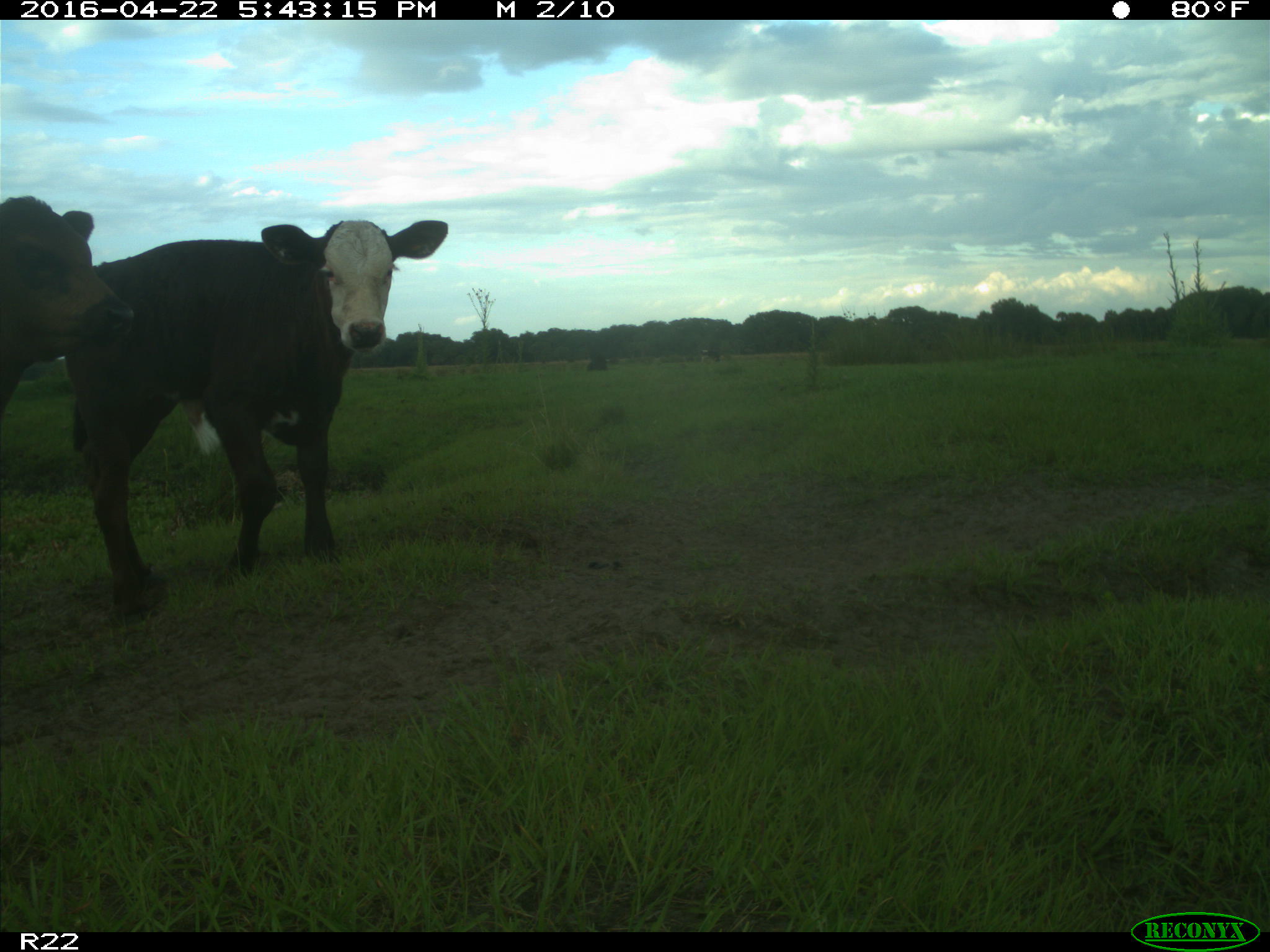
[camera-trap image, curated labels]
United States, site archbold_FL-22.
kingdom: Animalia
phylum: Chordata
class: Mammalia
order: Artiodactyla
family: Bovidae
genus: Bos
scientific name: Bos taurus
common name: domestic cow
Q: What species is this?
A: Bos taurus (domestic cow).